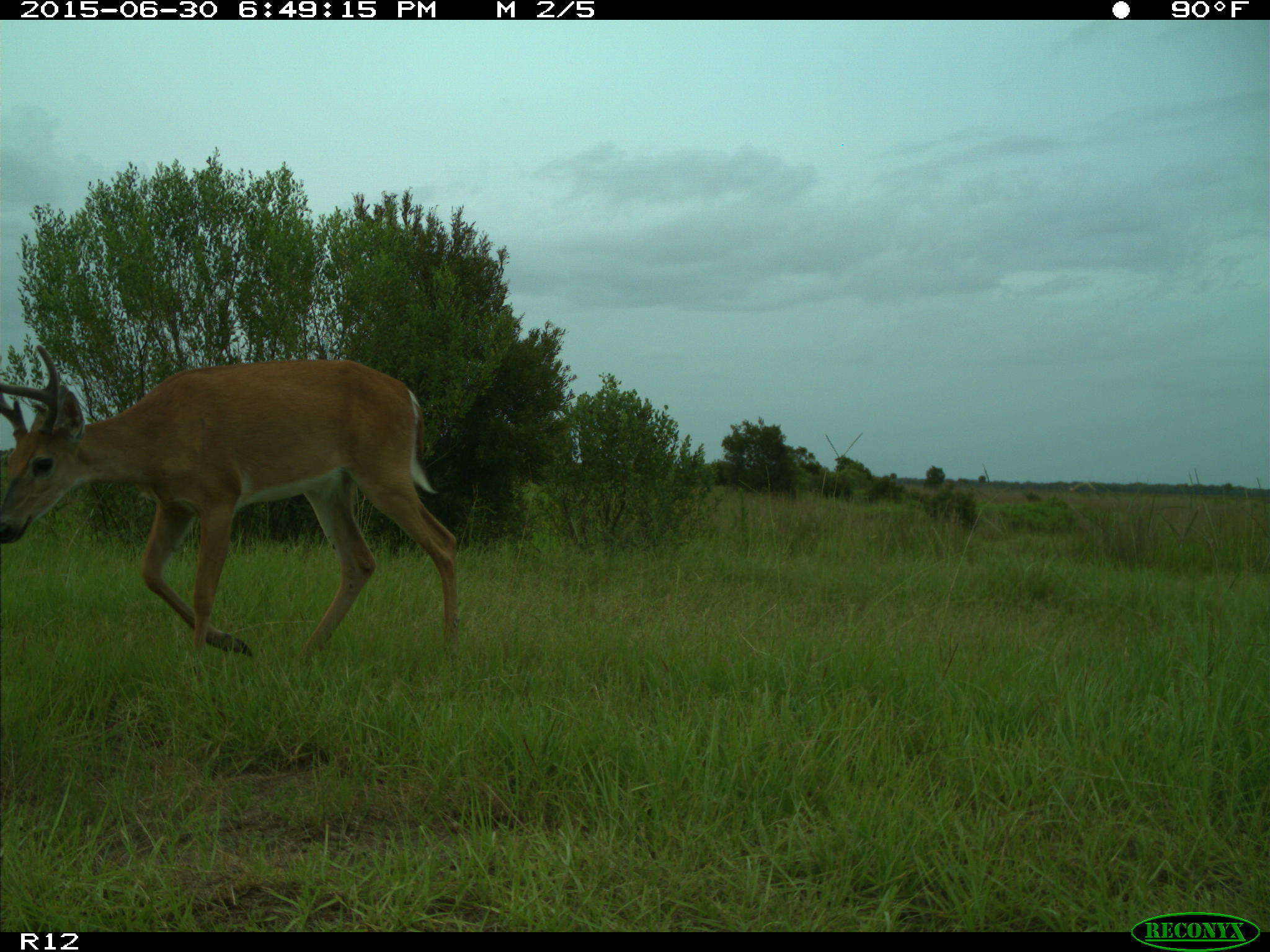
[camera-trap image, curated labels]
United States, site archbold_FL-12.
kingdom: Animalia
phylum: Chordata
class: Mammalia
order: Artiodactyla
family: Cervidae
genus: Odocoileus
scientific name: Odocoileus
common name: deer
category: unidentified deer